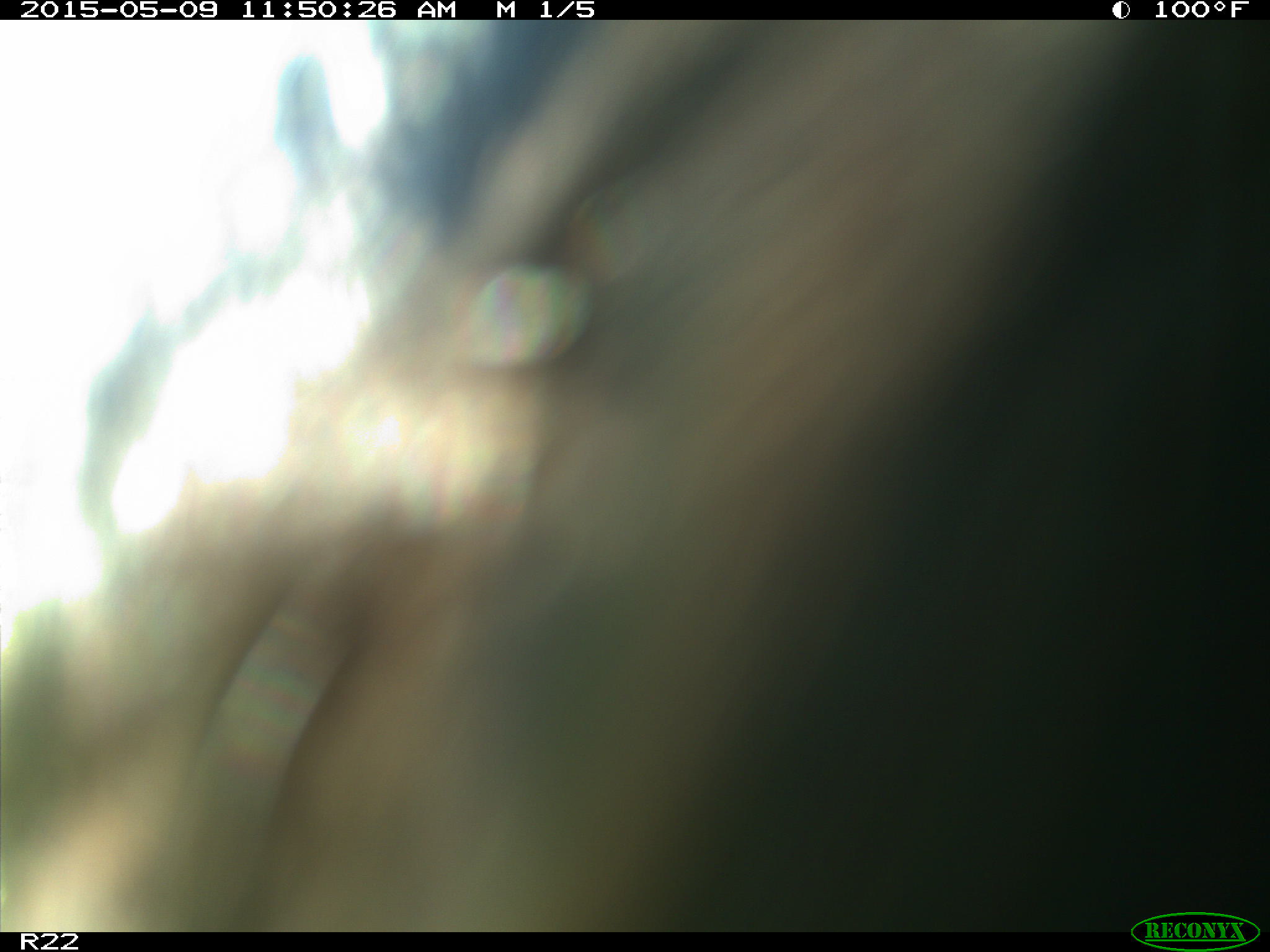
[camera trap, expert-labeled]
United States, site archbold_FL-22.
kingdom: Animalia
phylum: Chordata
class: Mammalia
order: Artiodactyla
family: Bovidae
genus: Bos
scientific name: Bos taurus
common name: domestic cow